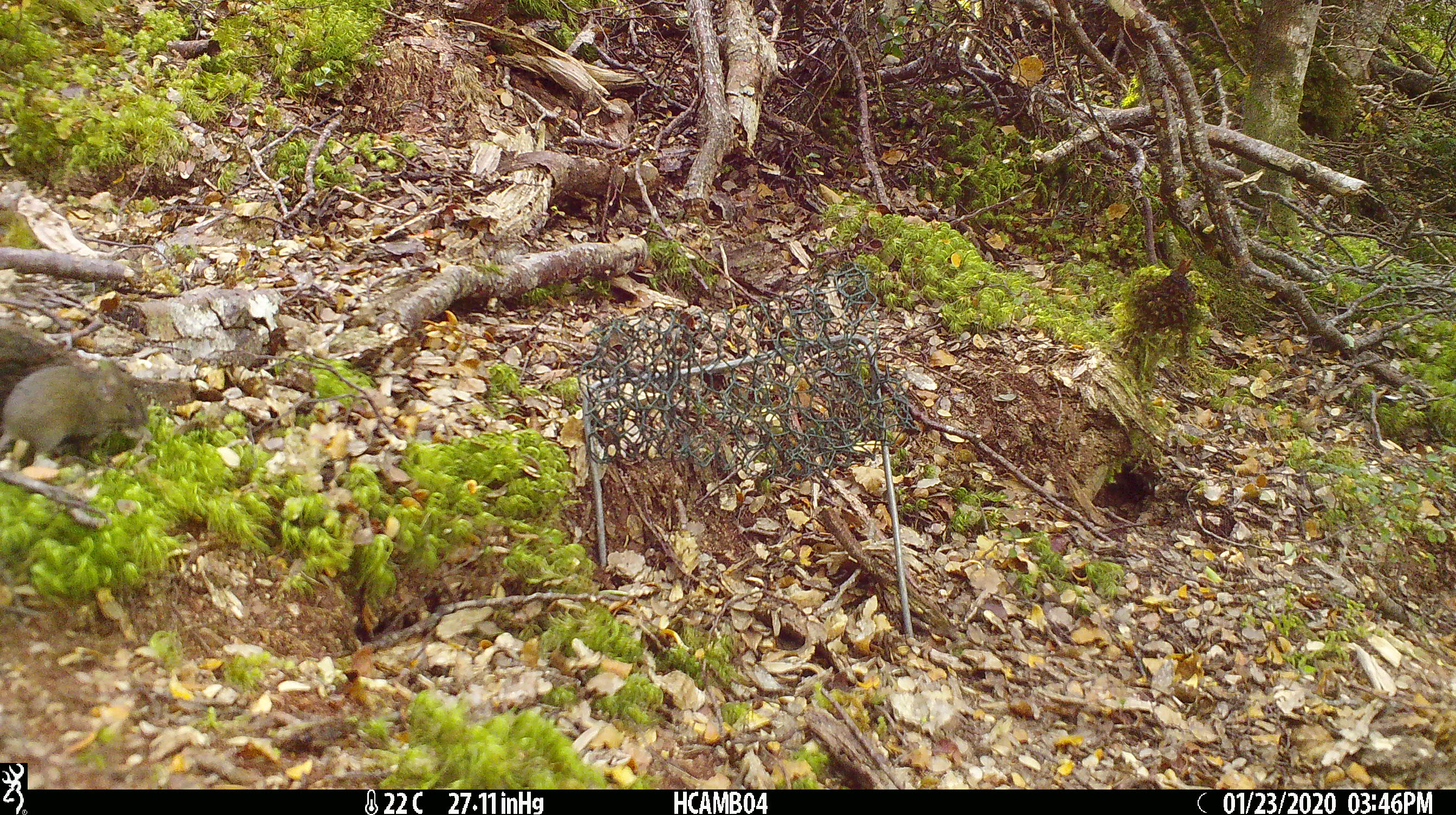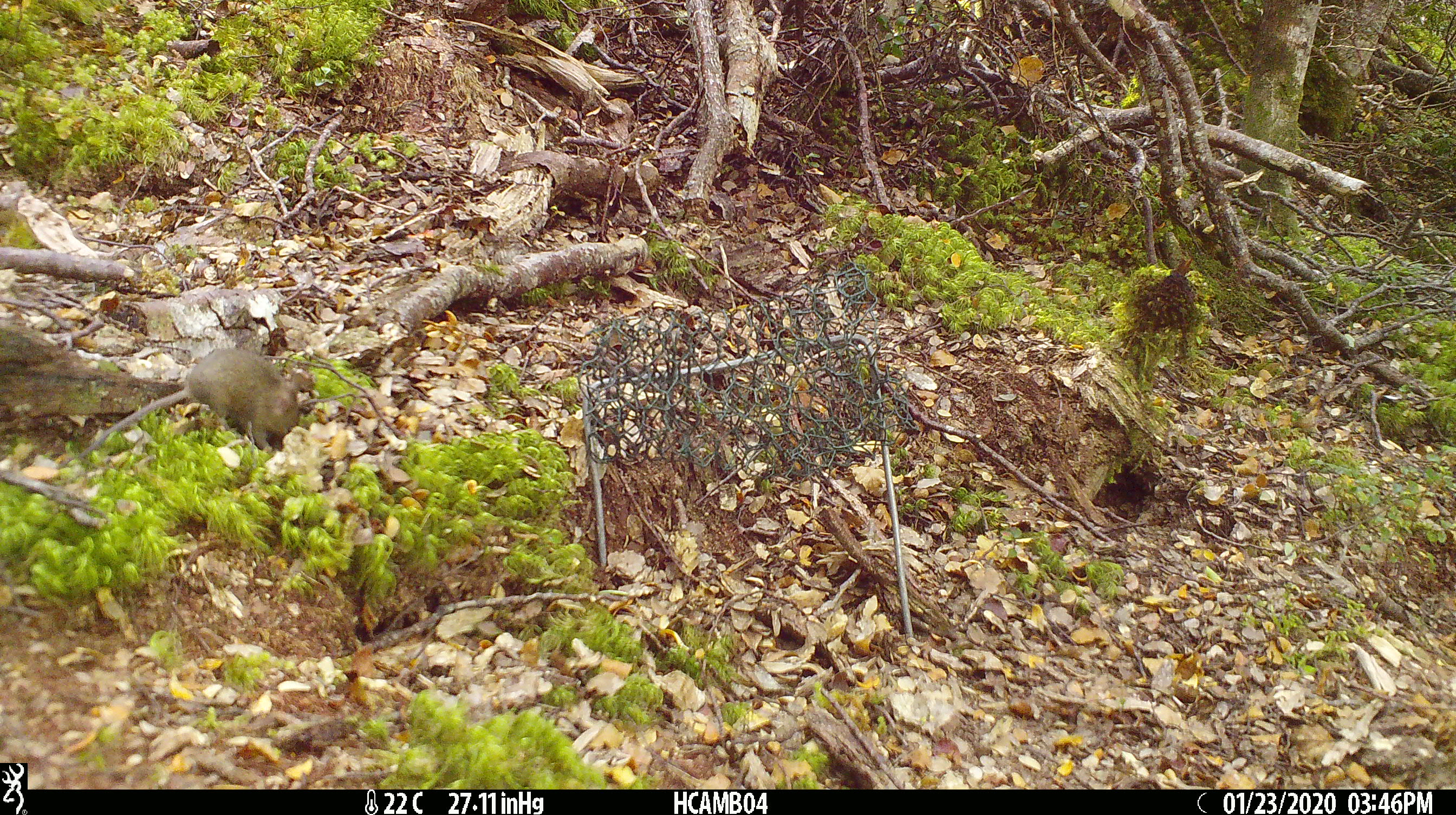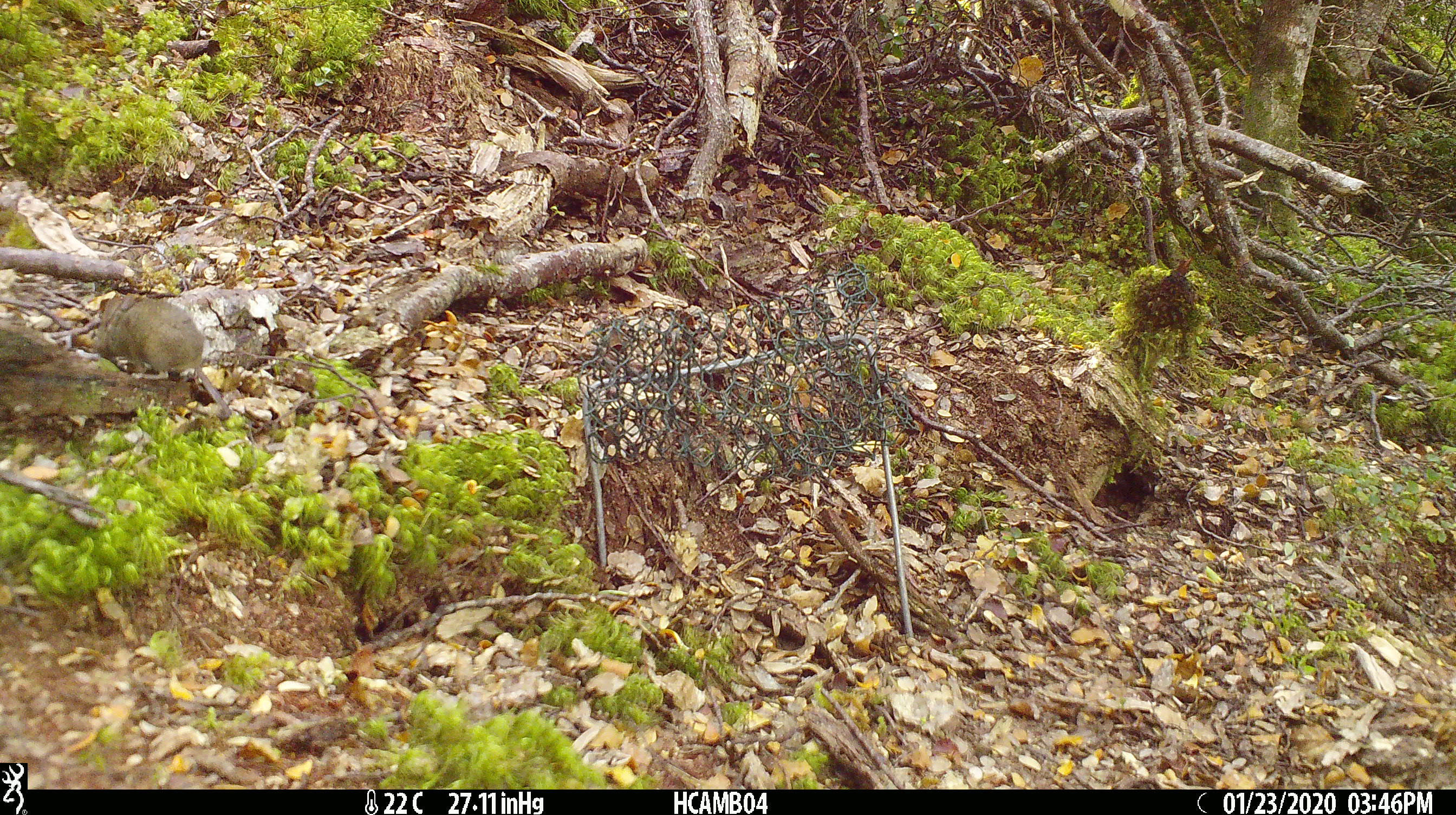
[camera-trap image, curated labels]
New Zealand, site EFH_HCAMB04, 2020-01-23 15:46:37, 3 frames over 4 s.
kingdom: Animalia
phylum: Chordata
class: Mammalia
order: Rodentia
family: Muridae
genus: Mus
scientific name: Mus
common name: mouse